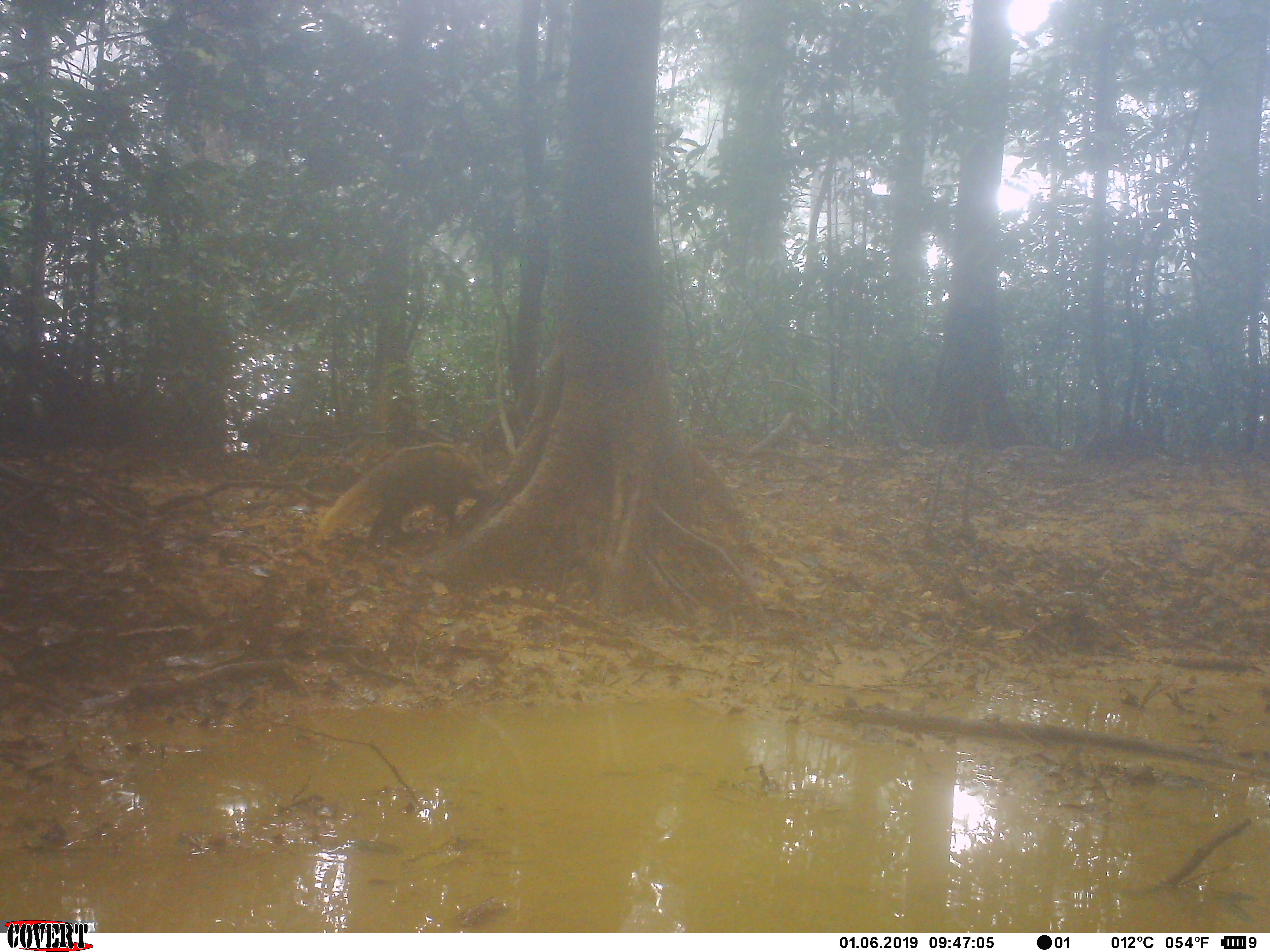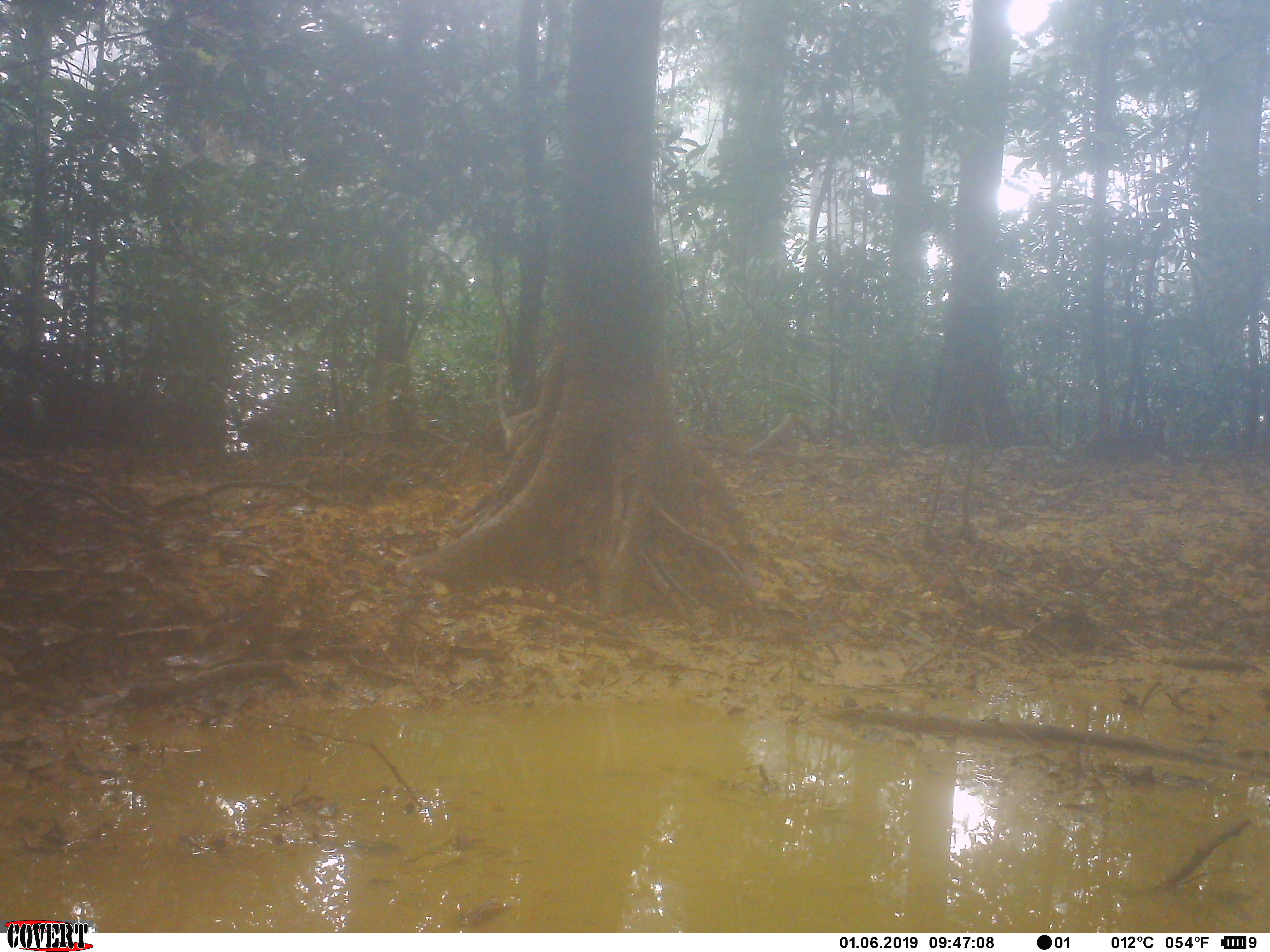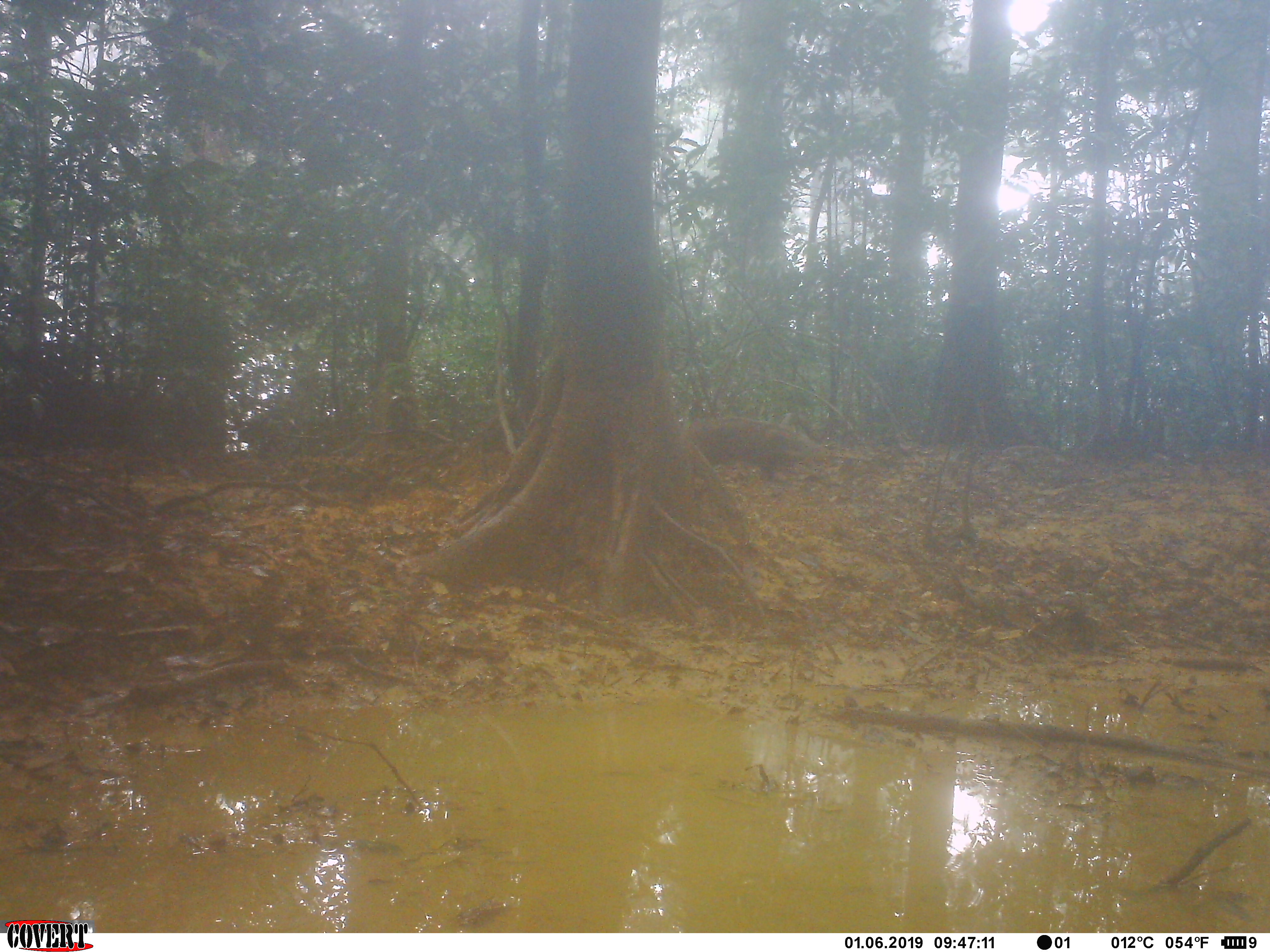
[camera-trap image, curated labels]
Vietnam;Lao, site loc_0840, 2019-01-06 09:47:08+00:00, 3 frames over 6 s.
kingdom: Animalia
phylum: Chordata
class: Mammalia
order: Carnivora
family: Herpestidae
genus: Urva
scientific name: Urva urva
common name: crab-eating mongoose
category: crab eating mongoose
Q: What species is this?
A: Crab eating mongoose (crab-eating mongoose) (Urva urva).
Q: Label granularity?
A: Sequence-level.